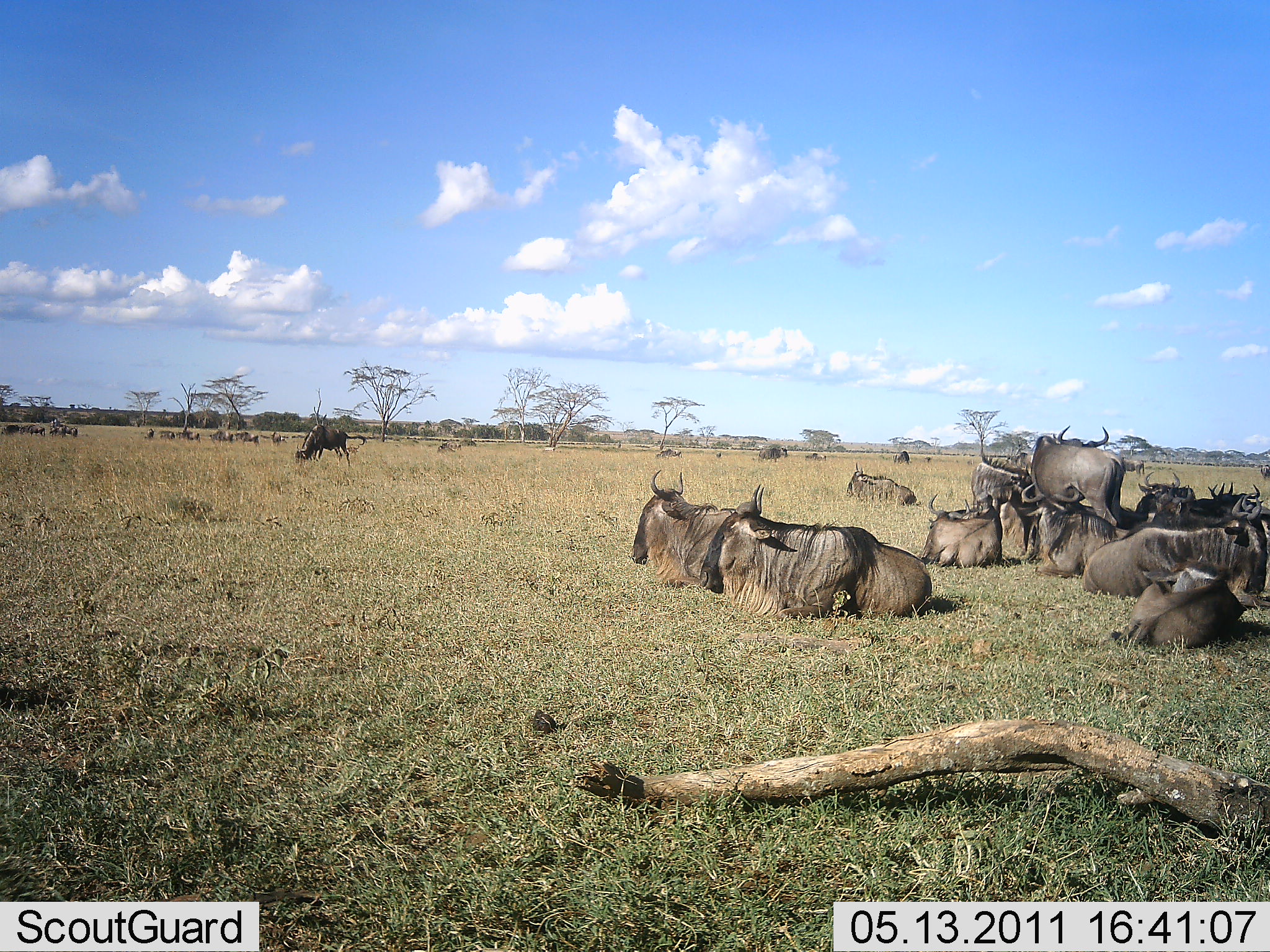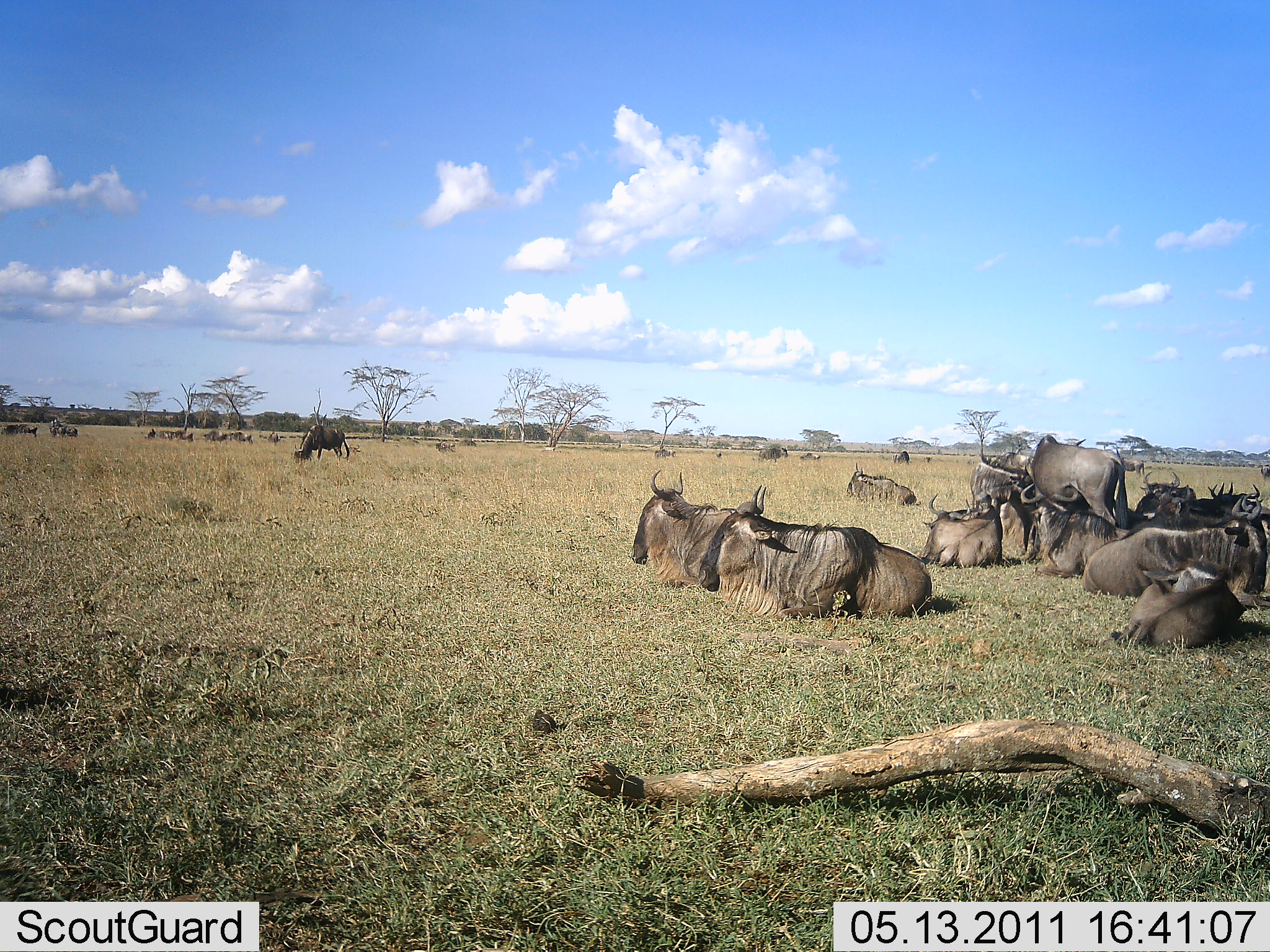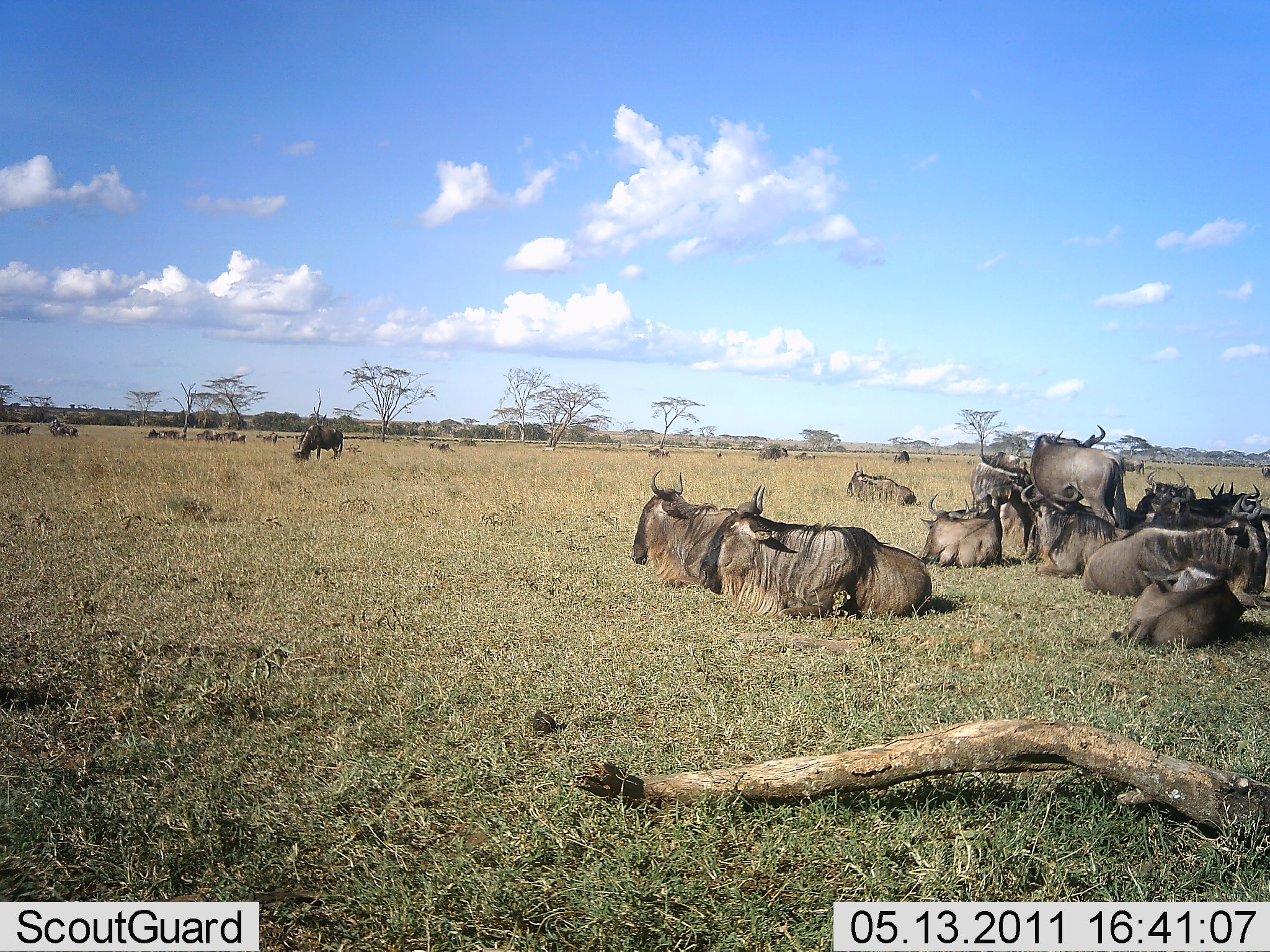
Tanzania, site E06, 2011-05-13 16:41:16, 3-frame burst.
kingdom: Animalia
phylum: Chordata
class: Mammalia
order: Artiodactyla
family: Bovidae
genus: Connochaetes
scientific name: Connochaetes taurinus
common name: blue wildebeest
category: wildebeest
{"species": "wildebeest (blue wildebeest) (Connochaetes taurinus)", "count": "11-50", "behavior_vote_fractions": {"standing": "45%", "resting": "100%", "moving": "9%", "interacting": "9%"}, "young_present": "9%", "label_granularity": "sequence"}